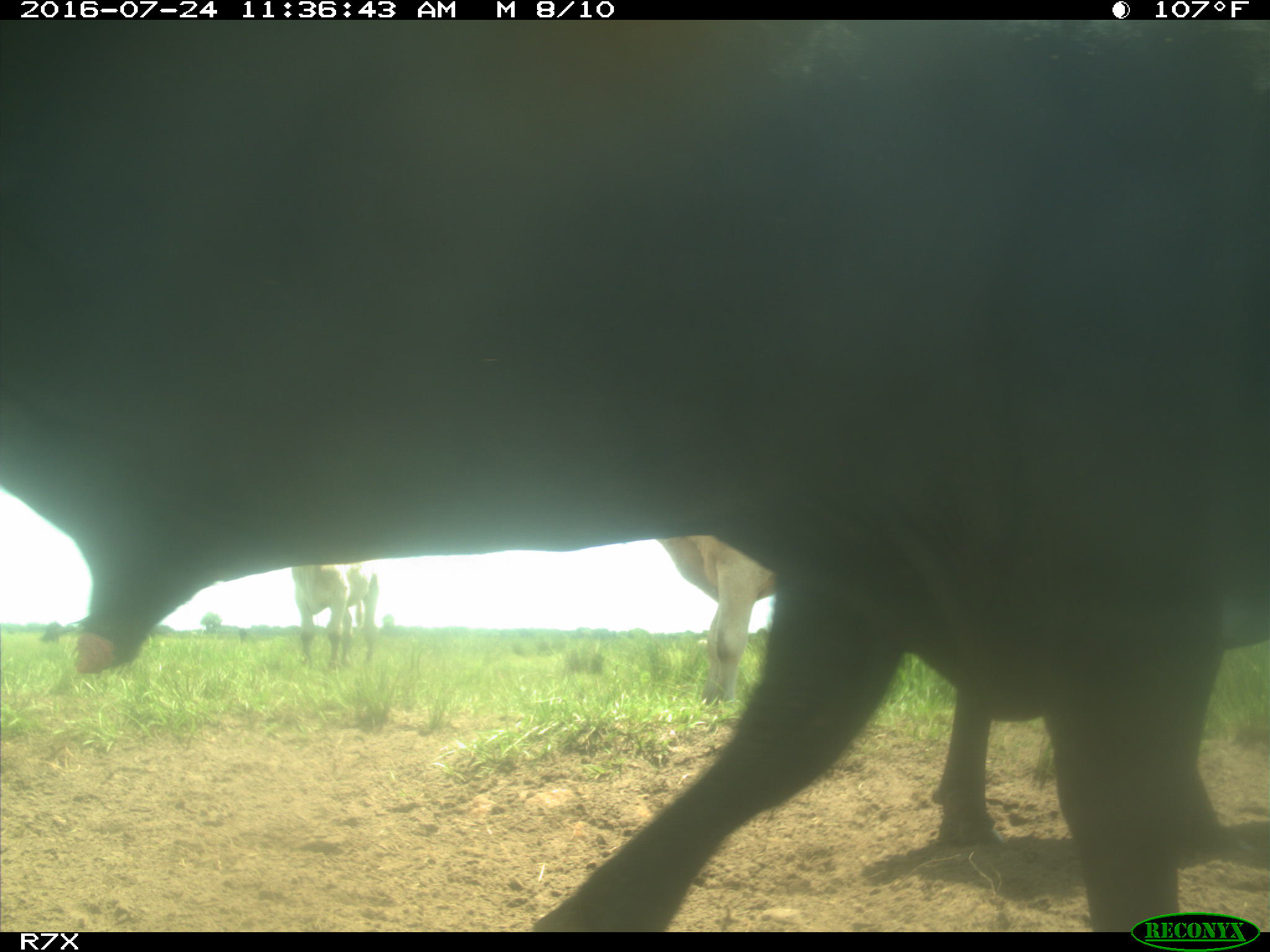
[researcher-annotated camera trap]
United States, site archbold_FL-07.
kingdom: Animalia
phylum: Chordata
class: Mammalia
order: Artiodactyla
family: Bovidae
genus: Bos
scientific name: Bos taurus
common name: domestic cow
Bos taurus (domestic cow).